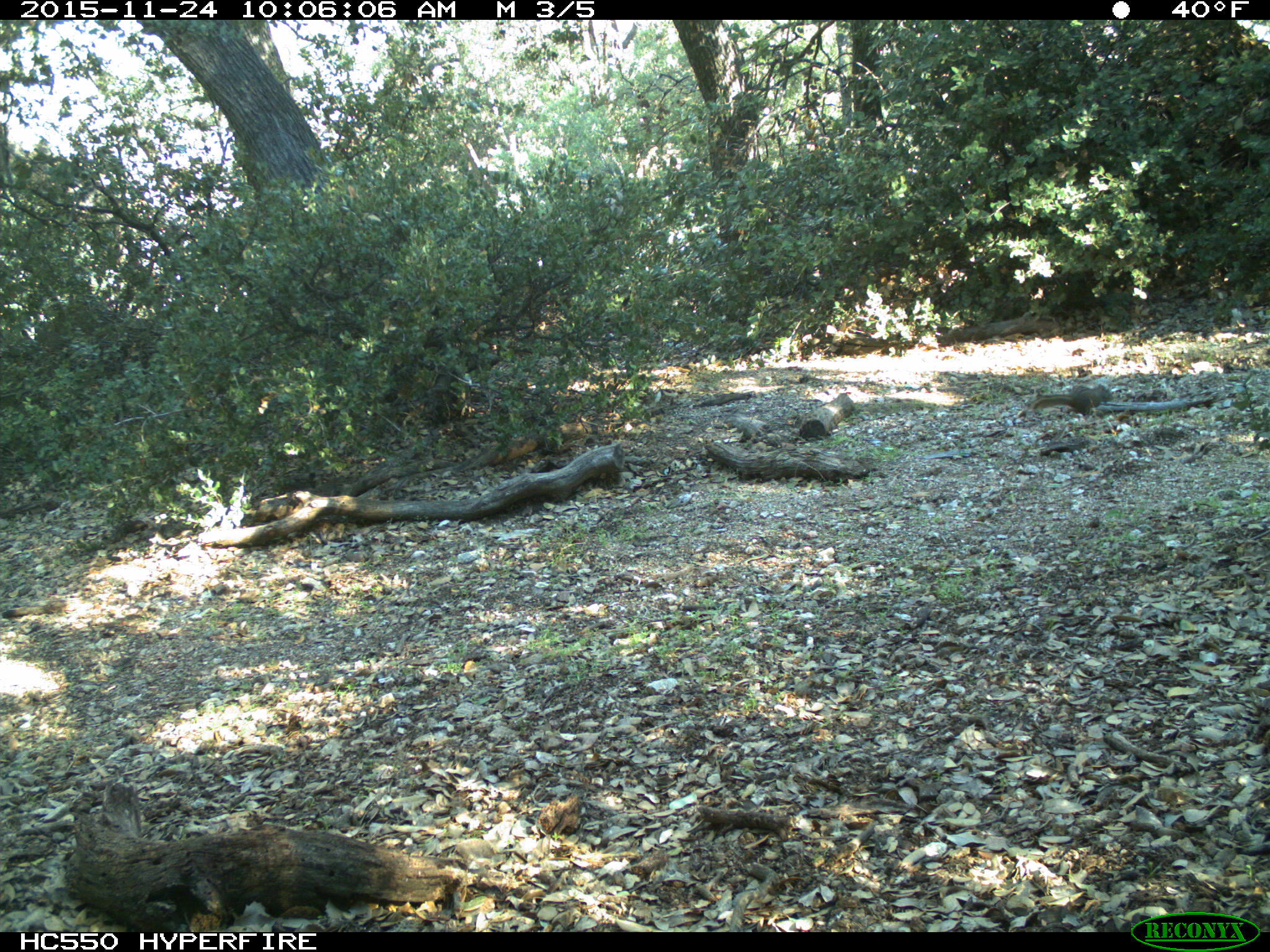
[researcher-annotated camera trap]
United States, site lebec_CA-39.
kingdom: Animalia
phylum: Chordata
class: Mammalia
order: Rodentia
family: Sciuridae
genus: Tamias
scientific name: Tamias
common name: chipmunk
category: unidentified chipmunk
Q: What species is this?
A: Unidentified chipmunk (chipmunk) (Tamias).